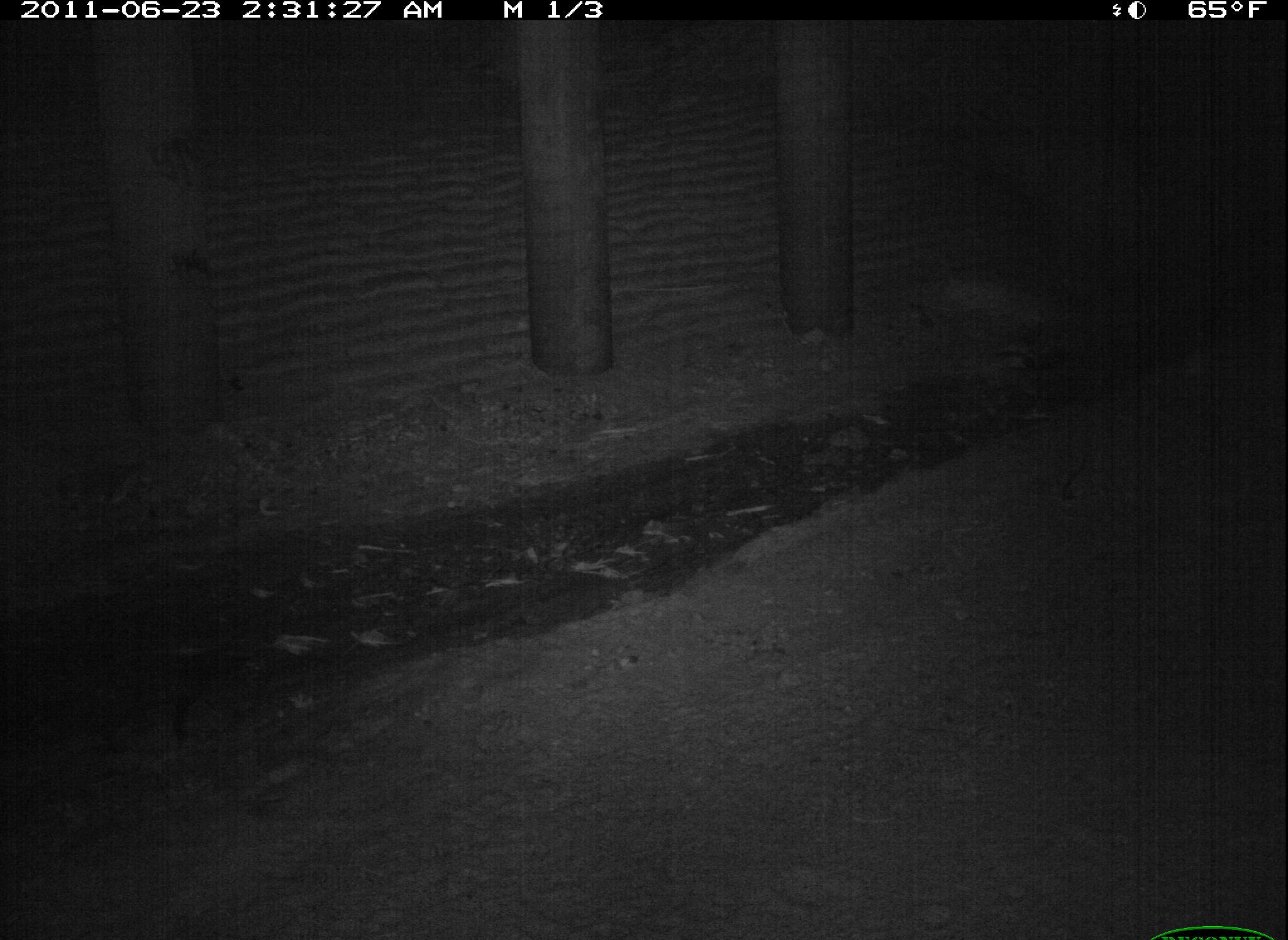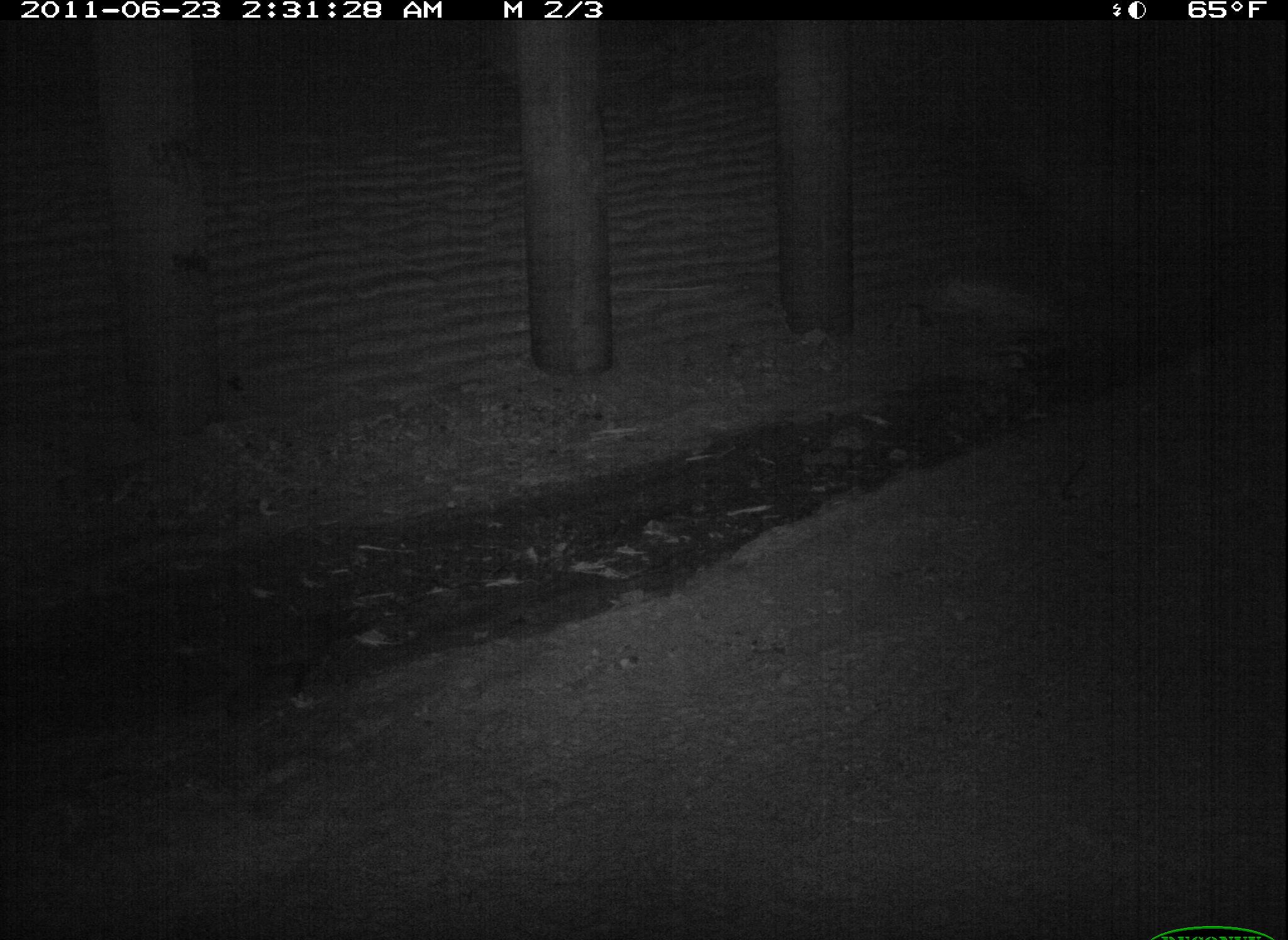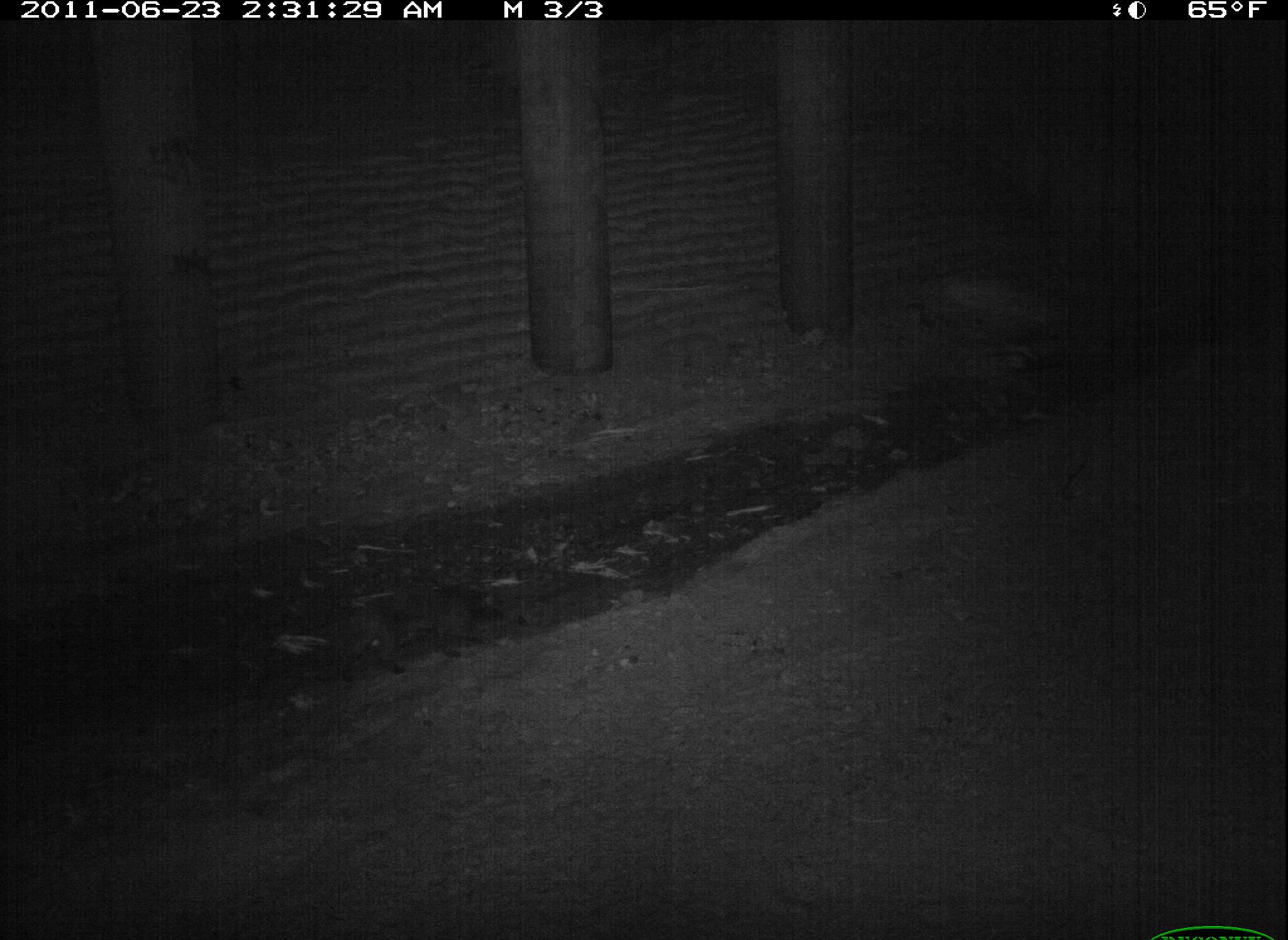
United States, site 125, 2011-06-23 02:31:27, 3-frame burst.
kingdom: Animalia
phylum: Chordata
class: Mammalia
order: Carnivora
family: Felidae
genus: Felis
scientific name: Felis catus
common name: cat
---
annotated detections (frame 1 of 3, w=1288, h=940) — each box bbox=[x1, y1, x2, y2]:
cat: bbox=[64, 637, 264, 754]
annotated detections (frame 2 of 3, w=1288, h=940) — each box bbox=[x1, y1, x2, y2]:
cat: bbox=[180, 607, 378, 718]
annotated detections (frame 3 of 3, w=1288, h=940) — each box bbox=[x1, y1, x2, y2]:
cat: bbox=[317, 574, 508, 693]